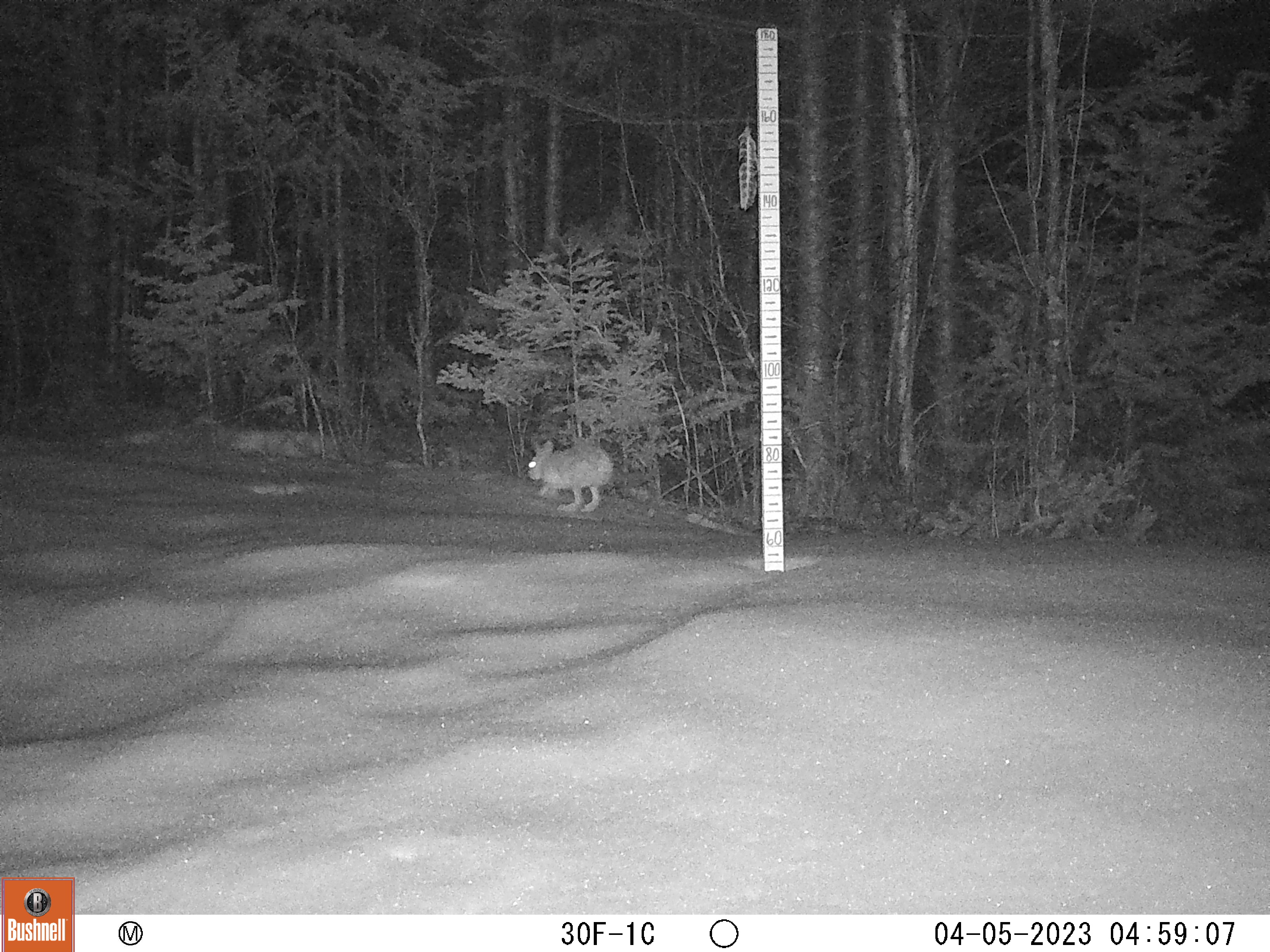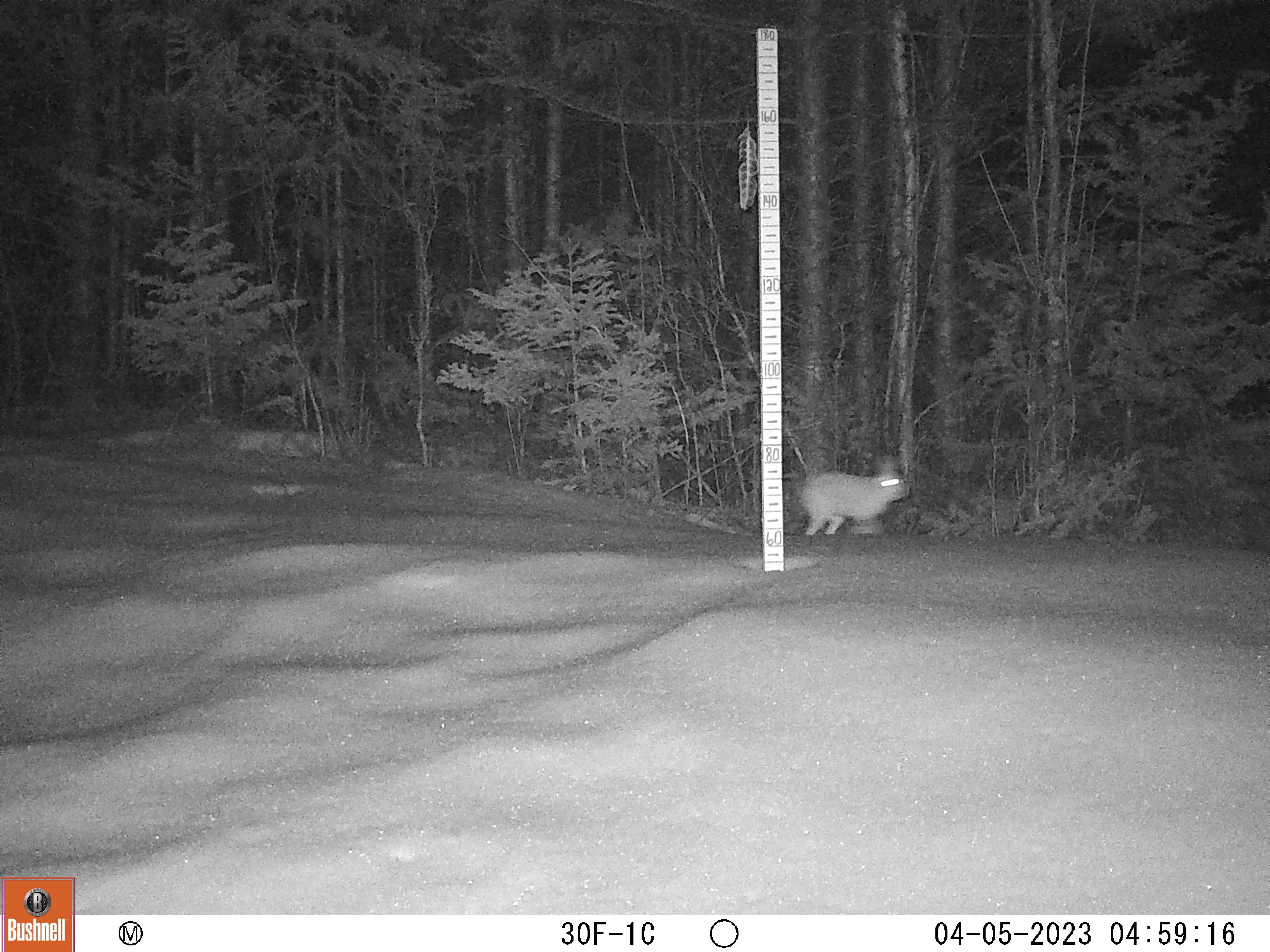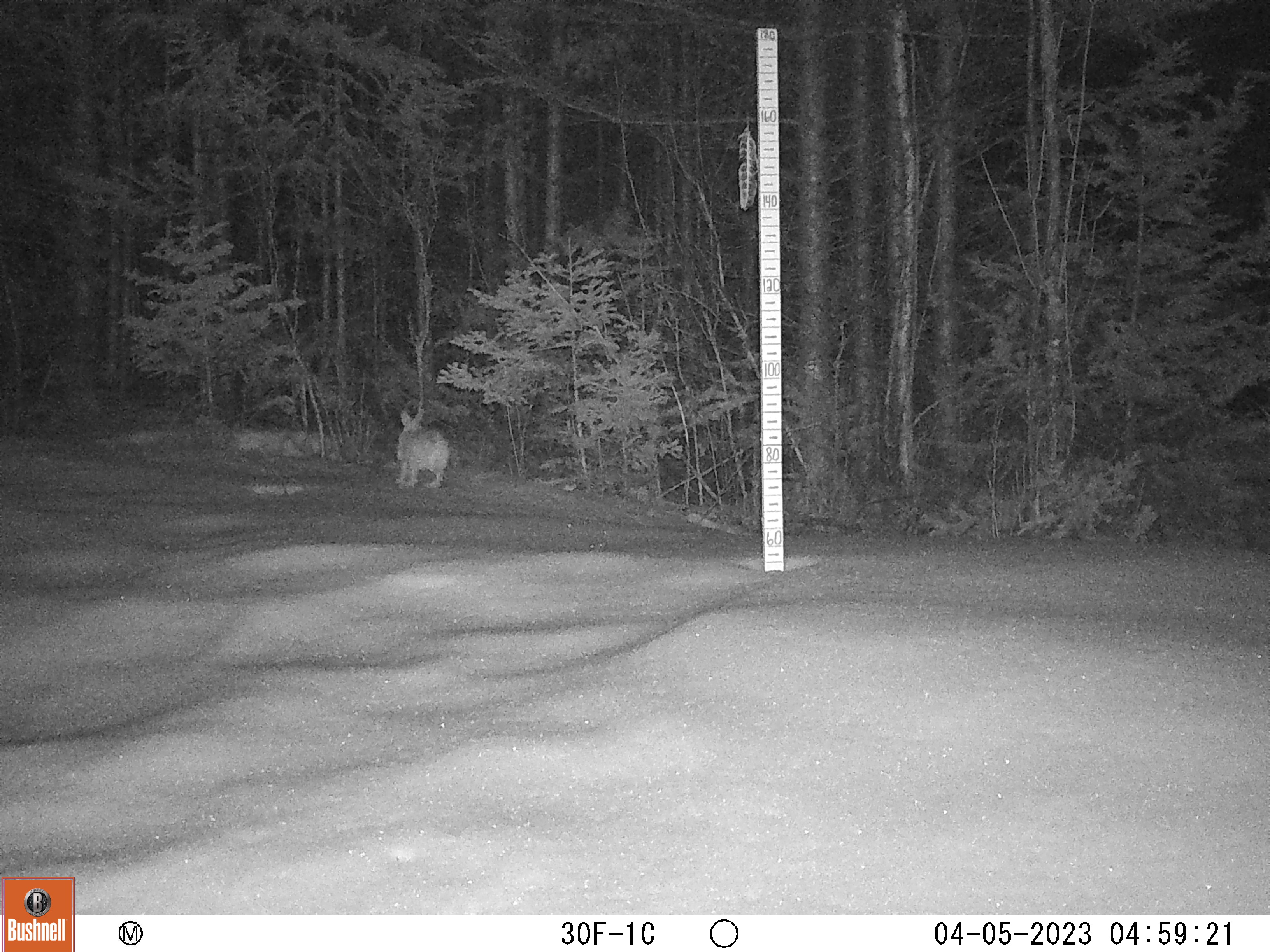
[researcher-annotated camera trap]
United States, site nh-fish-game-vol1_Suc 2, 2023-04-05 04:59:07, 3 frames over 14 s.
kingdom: Animalia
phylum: Chordata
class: Mammalia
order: Lagomorpha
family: Leporidae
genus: Lepus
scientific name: Lepus americanus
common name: snowshoe hare